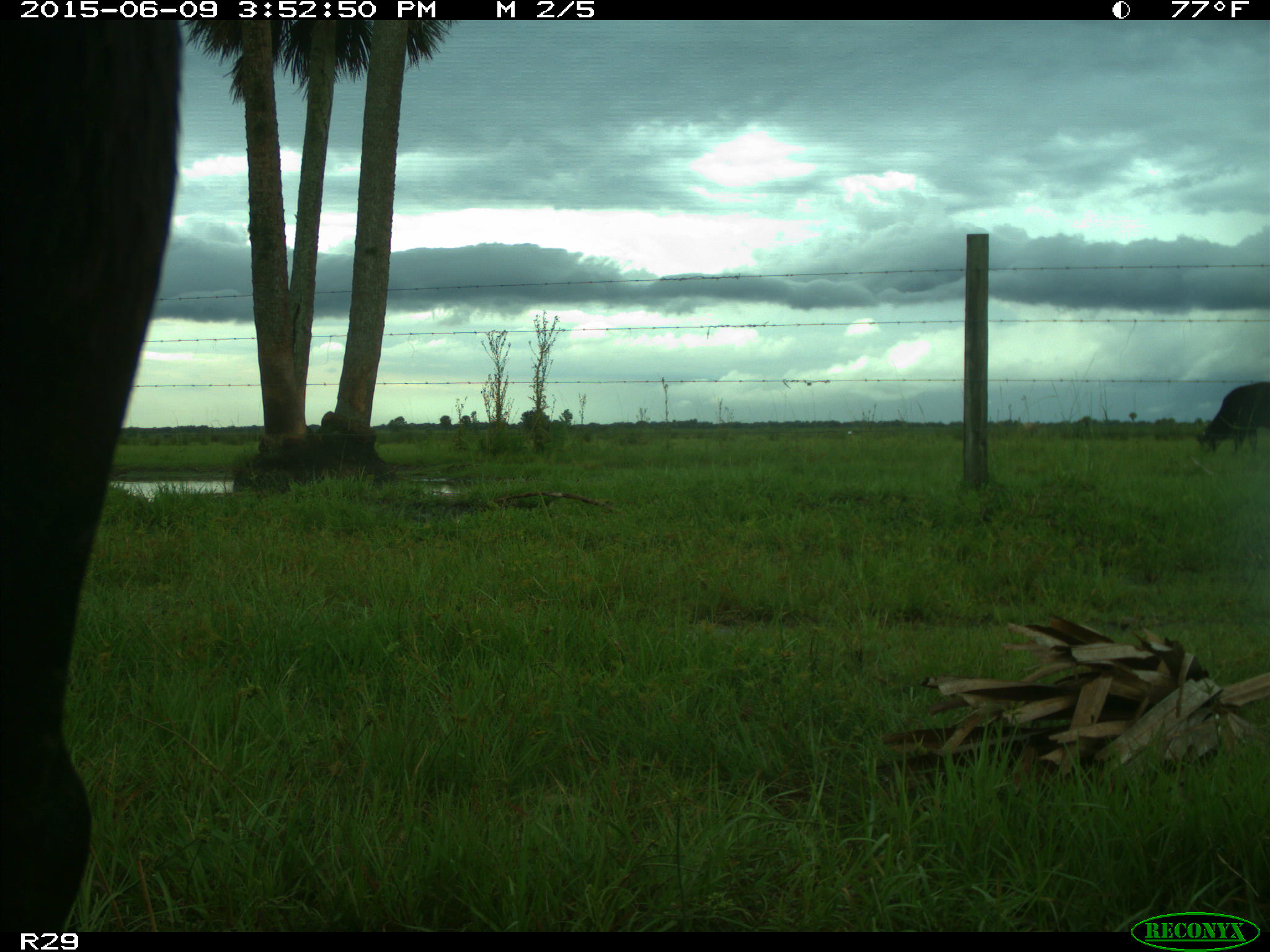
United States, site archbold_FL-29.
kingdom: Animalia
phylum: Chordata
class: Mammalia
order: Artiodactyla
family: Bovidae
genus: Bos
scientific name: Bos taurus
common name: domestic cow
Bos taurus (domestic cow).